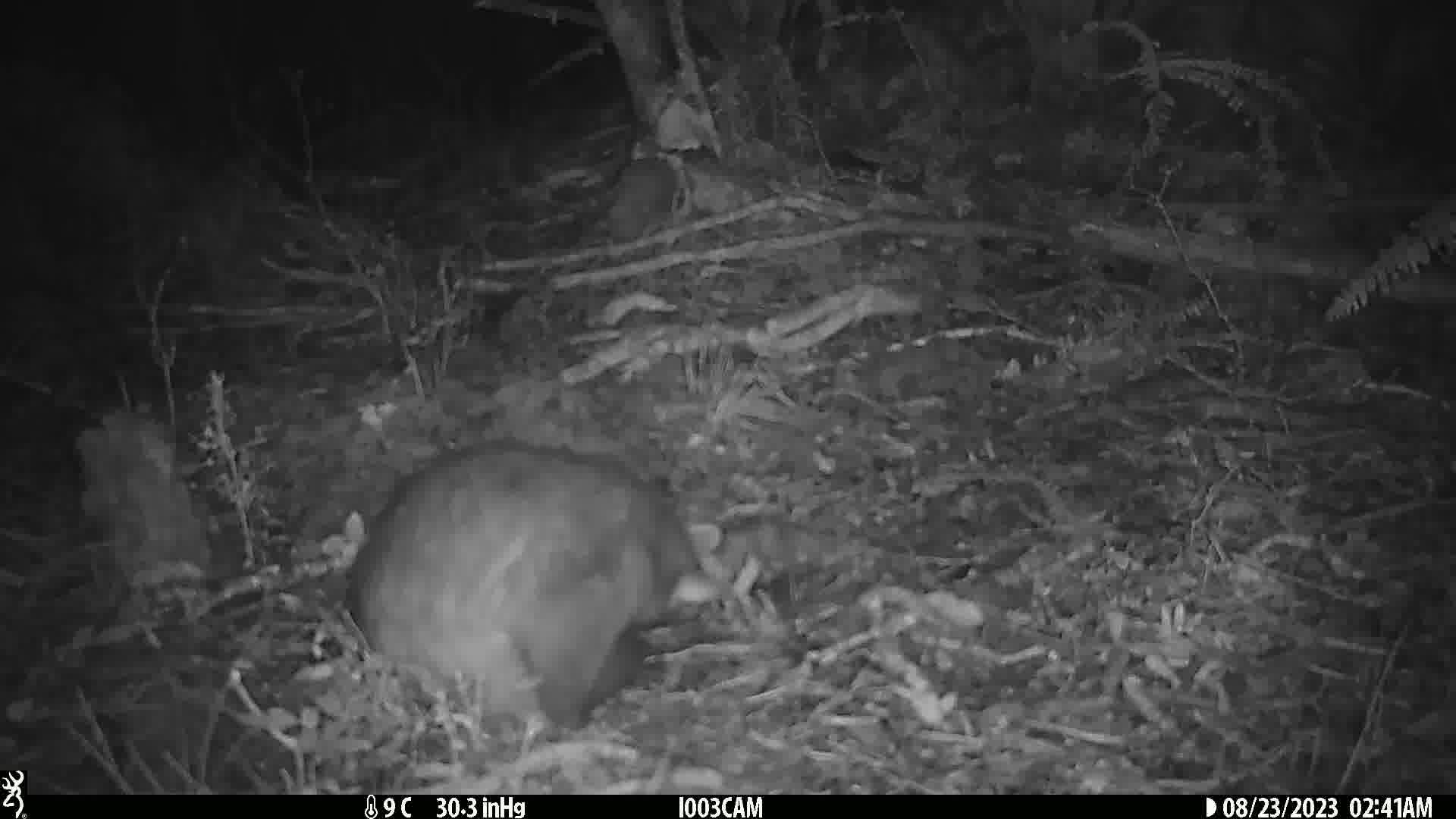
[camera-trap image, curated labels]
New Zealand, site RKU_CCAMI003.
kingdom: Animalia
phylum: Chordata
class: Mammalia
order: Diprotodontia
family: Phalangeridae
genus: Trichosurus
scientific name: Trichosurus vulpecula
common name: common brushtail possum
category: possum